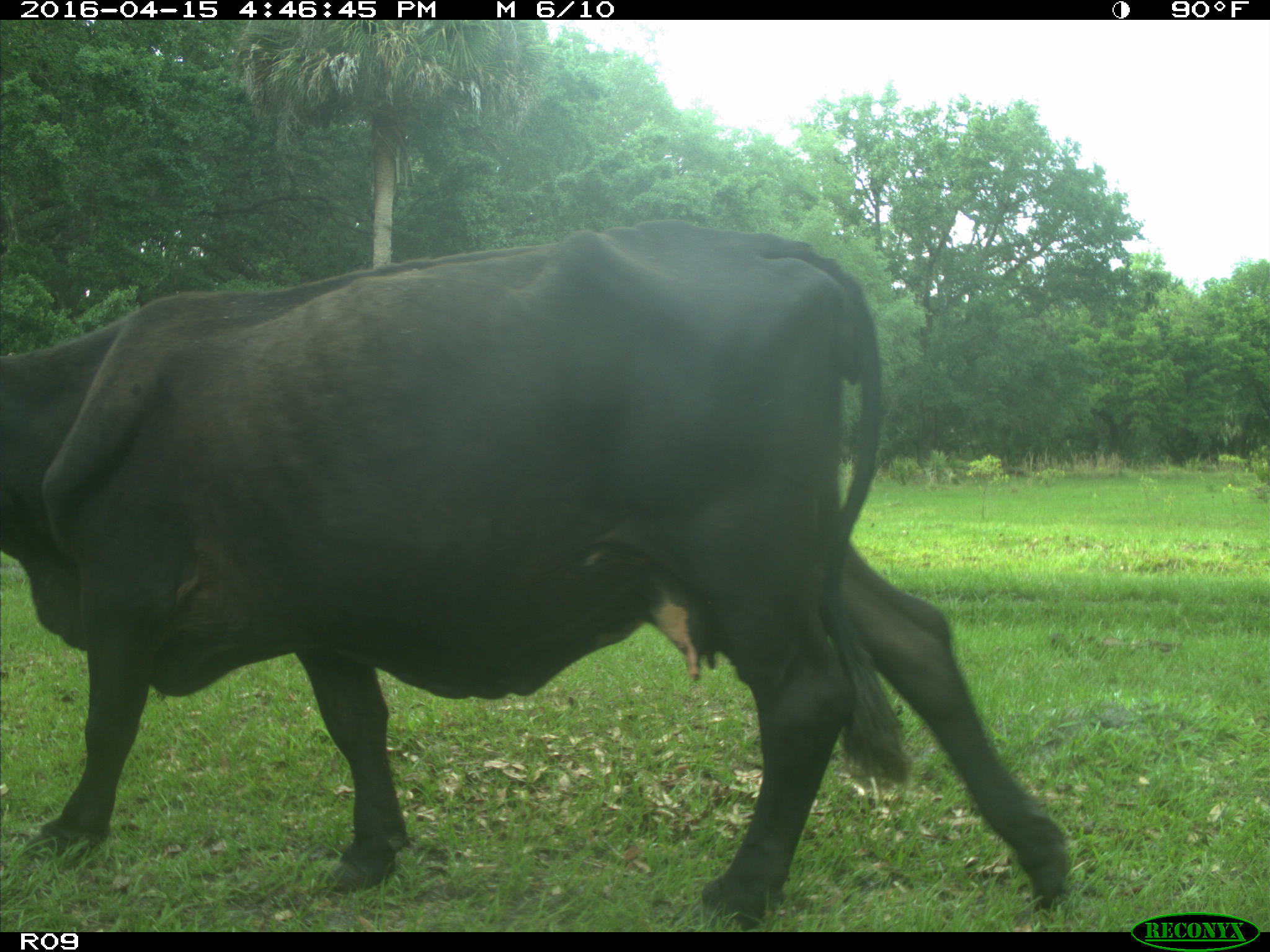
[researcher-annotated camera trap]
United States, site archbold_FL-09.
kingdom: Animalia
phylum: Chordata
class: Mammalia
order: Artiodactyla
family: Bovidae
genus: Bos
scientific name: Bos taurus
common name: domestic cow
Bos taurus (domestic cow).